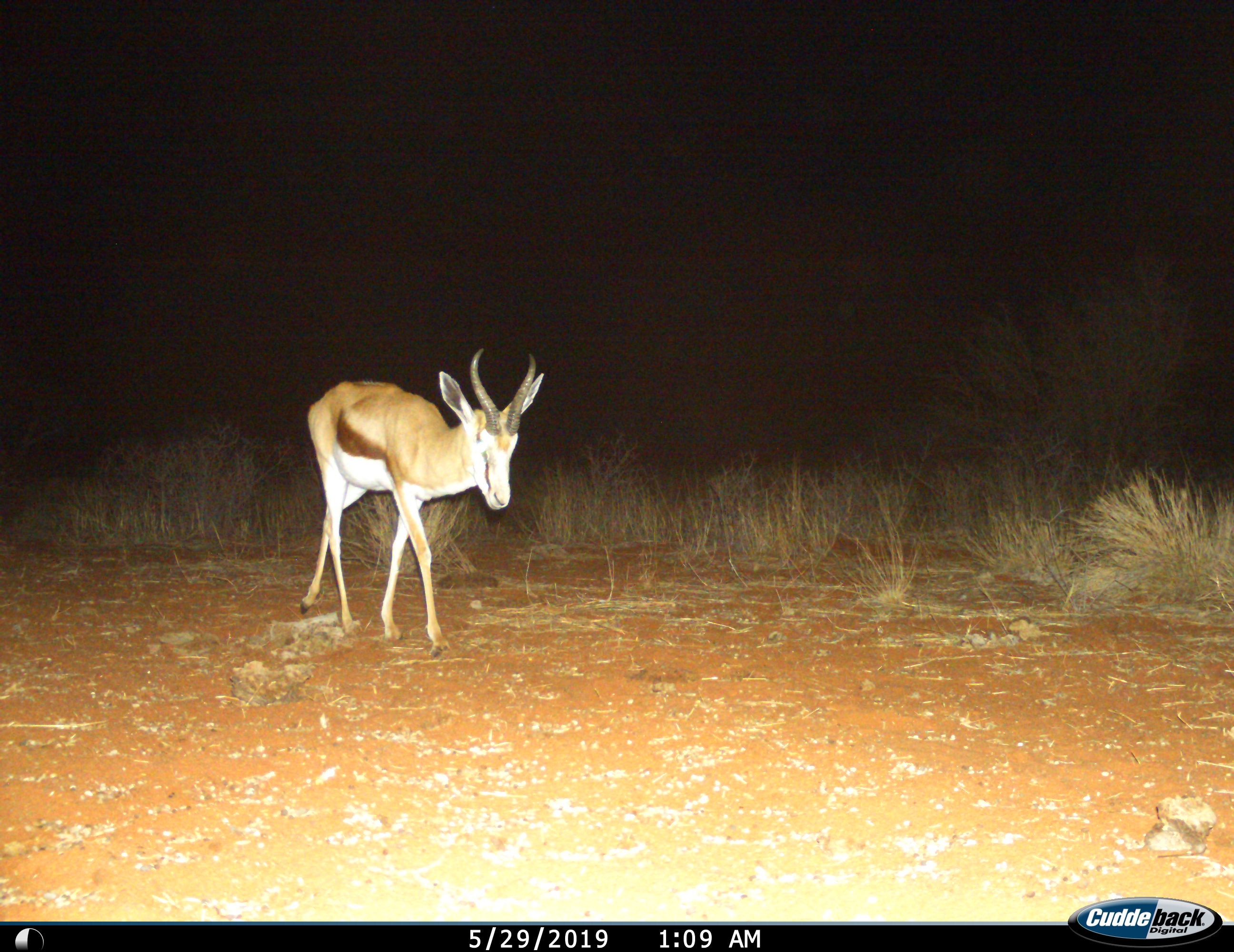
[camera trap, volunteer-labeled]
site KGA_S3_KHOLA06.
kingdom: Animalia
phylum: Chordata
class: Mammalia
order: Artiodactyla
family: Bovidae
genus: Antidorcas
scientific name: Antidorcas marsupialis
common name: springbok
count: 1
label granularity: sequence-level